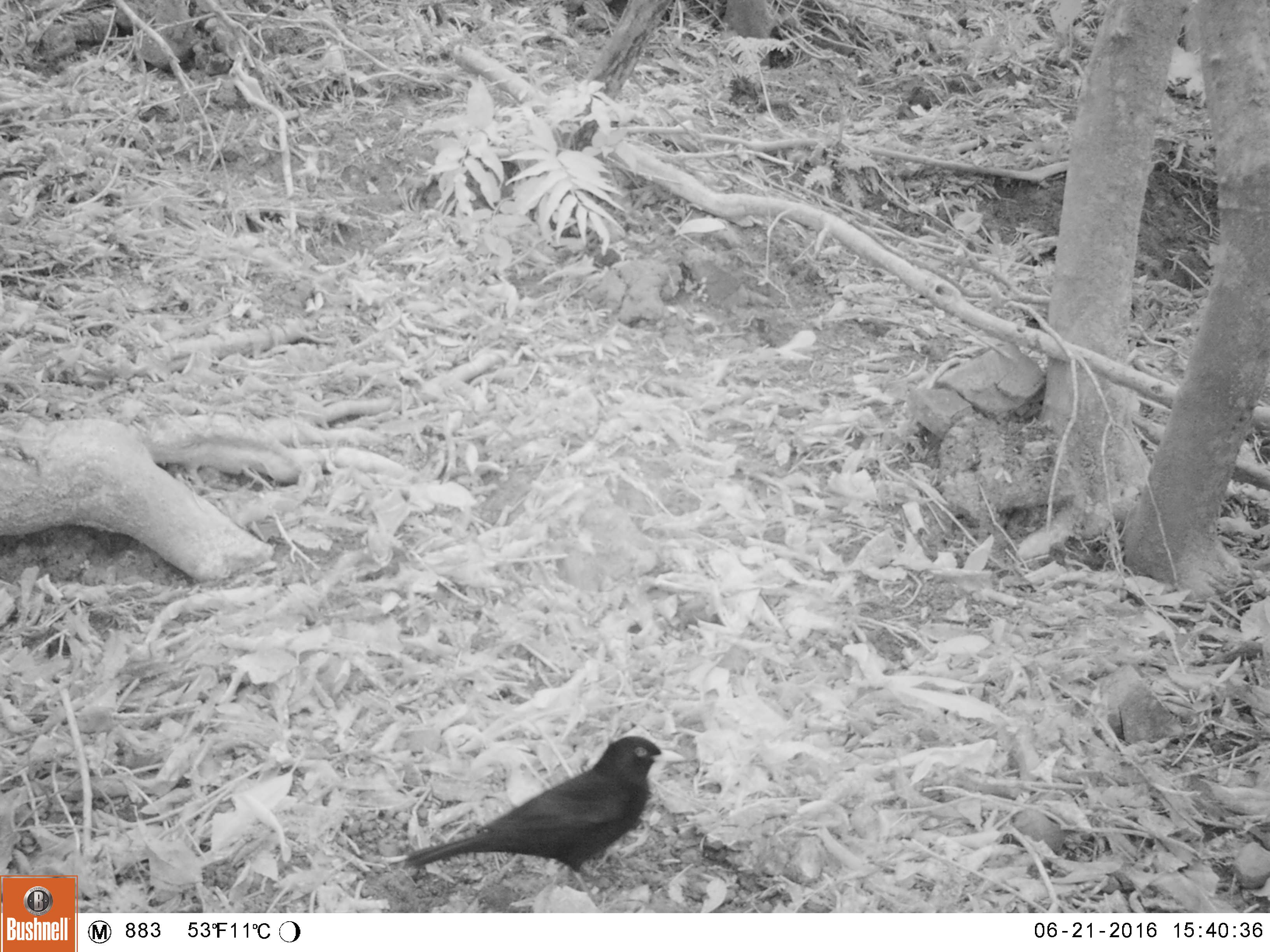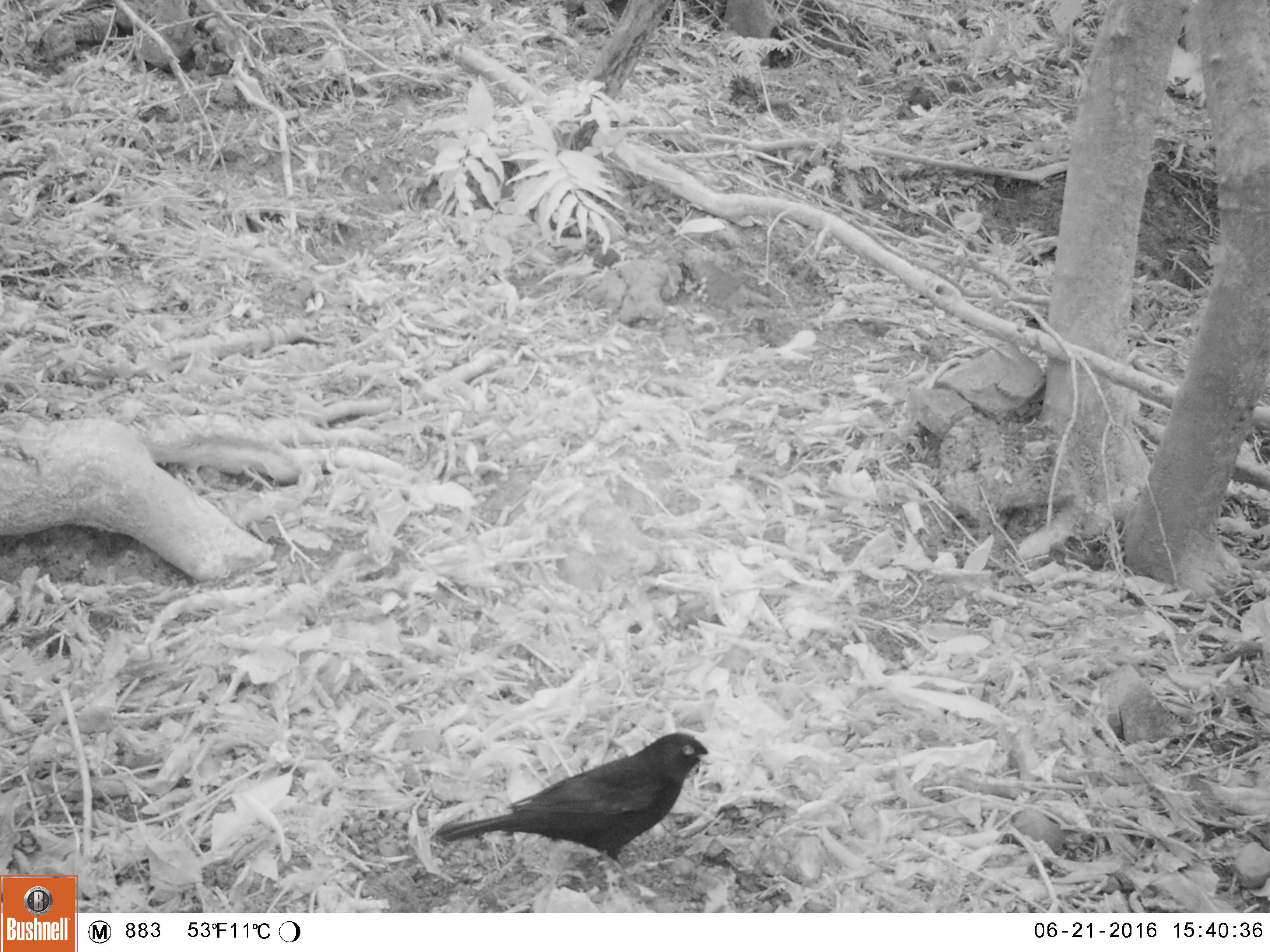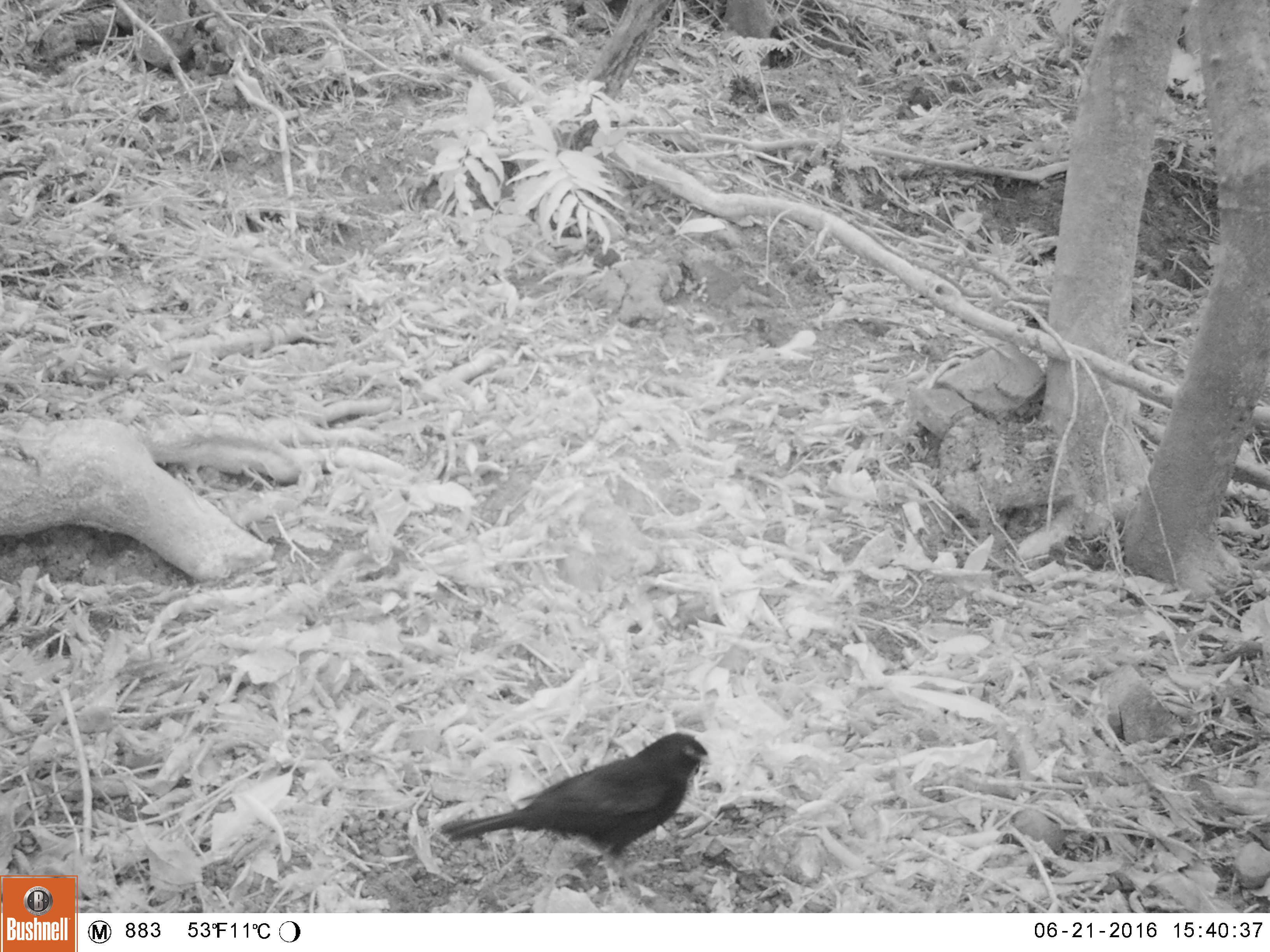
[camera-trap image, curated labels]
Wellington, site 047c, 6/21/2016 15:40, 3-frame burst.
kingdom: Animalia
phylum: Chordata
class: Aves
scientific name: Aves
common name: bird